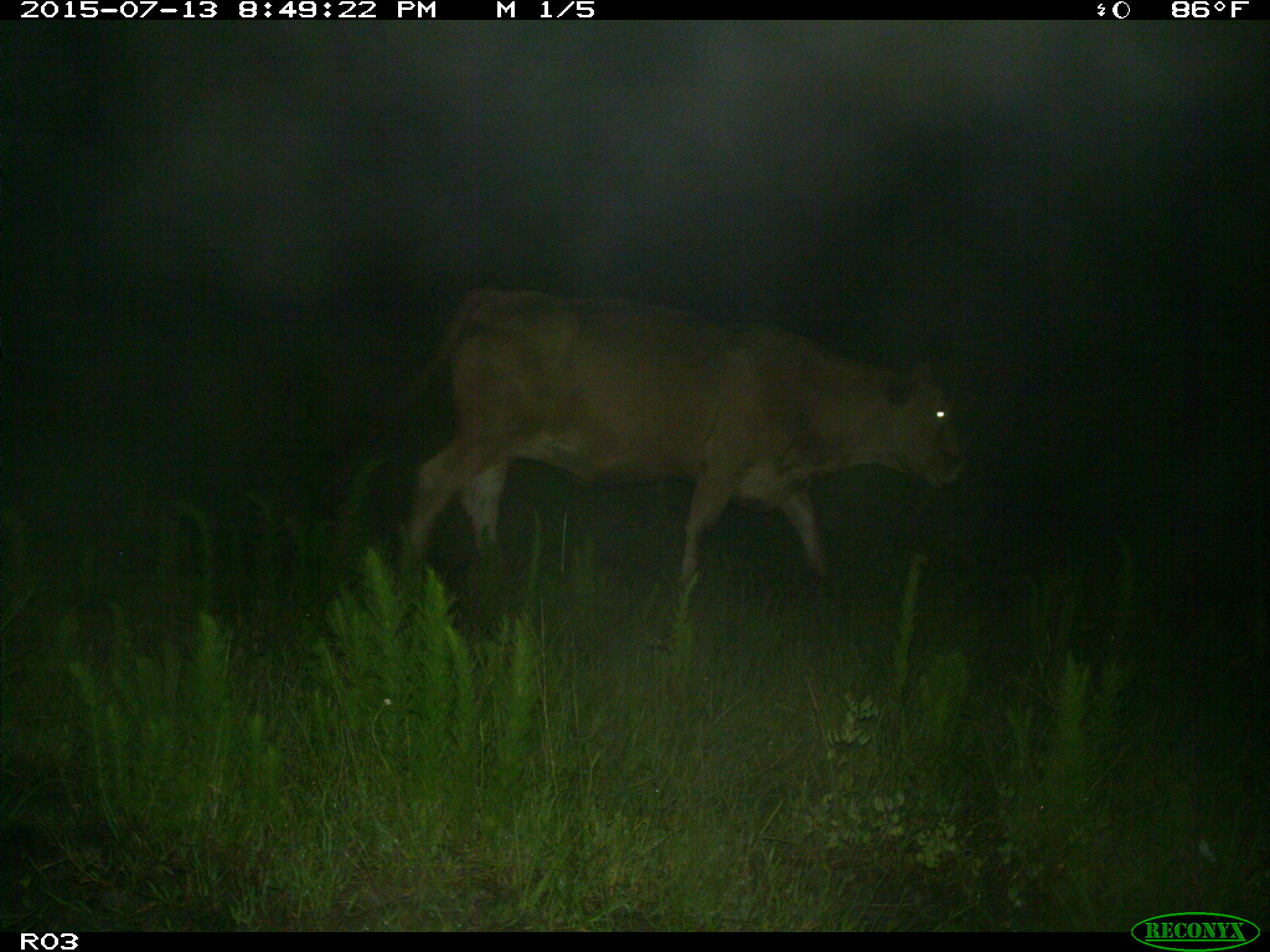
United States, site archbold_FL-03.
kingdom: Animalia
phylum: Chordata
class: Mammalia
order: Artiodactyla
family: Bovidae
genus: Bos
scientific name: Bos taurus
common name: domestic cow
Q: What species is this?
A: Bos taurus (domestic cow).